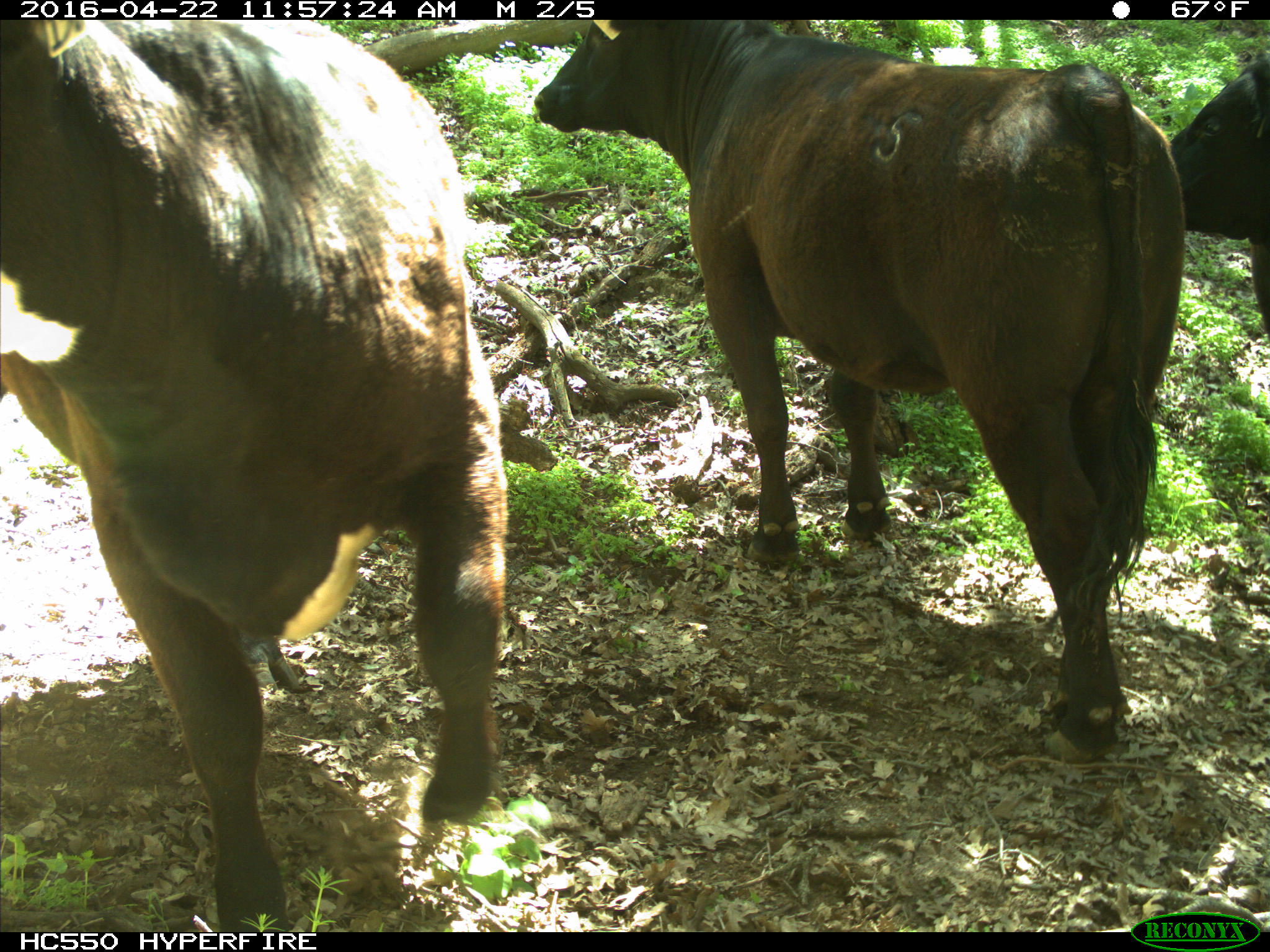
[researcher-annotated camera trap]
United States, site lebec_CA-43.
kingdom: Animalia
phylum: Chordata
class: Mammalia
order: Artiodactyla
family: Bovidae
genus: Bos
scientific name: Bos taurus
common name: domestic cow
Bos taurus (domestic cow).